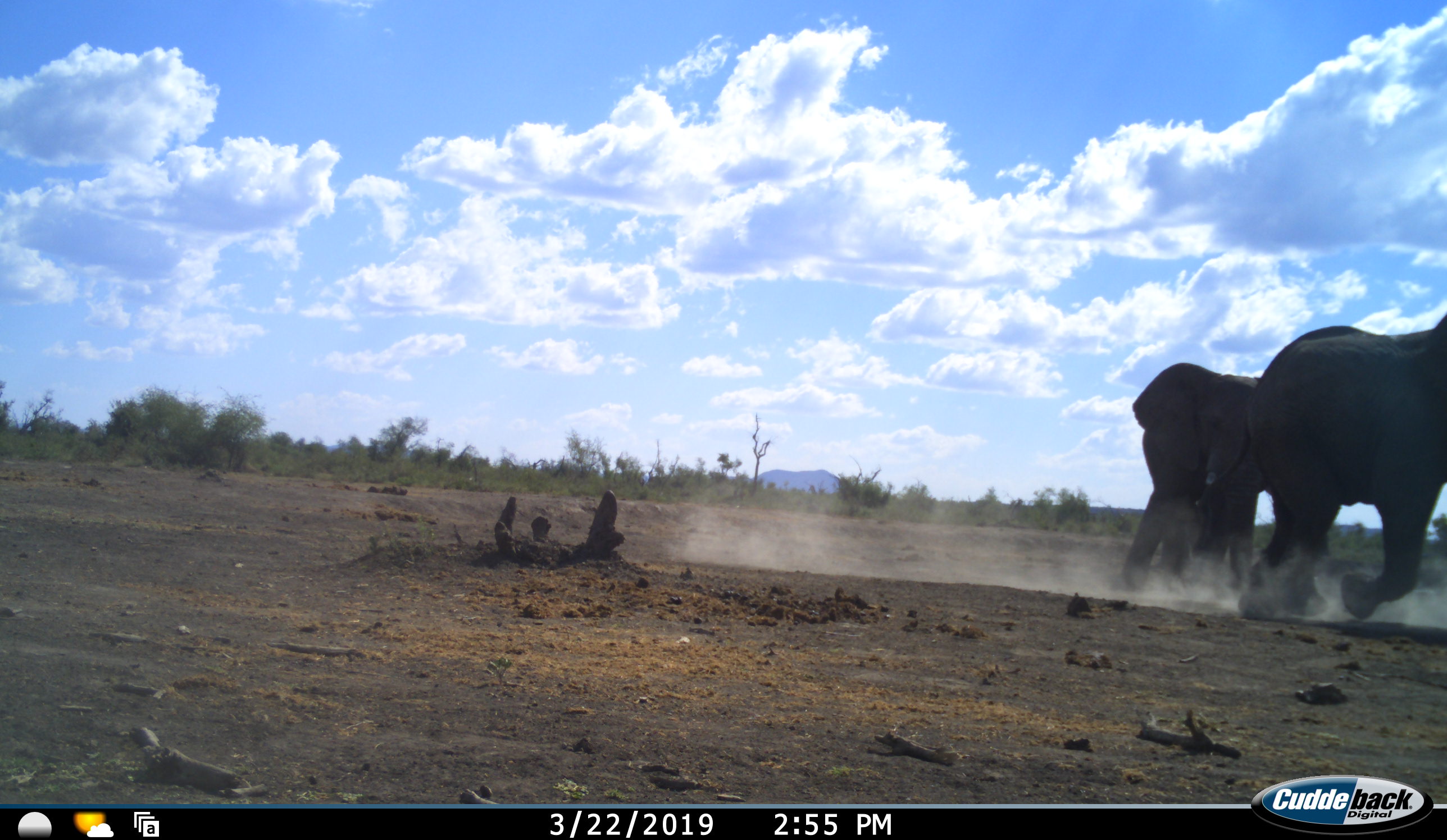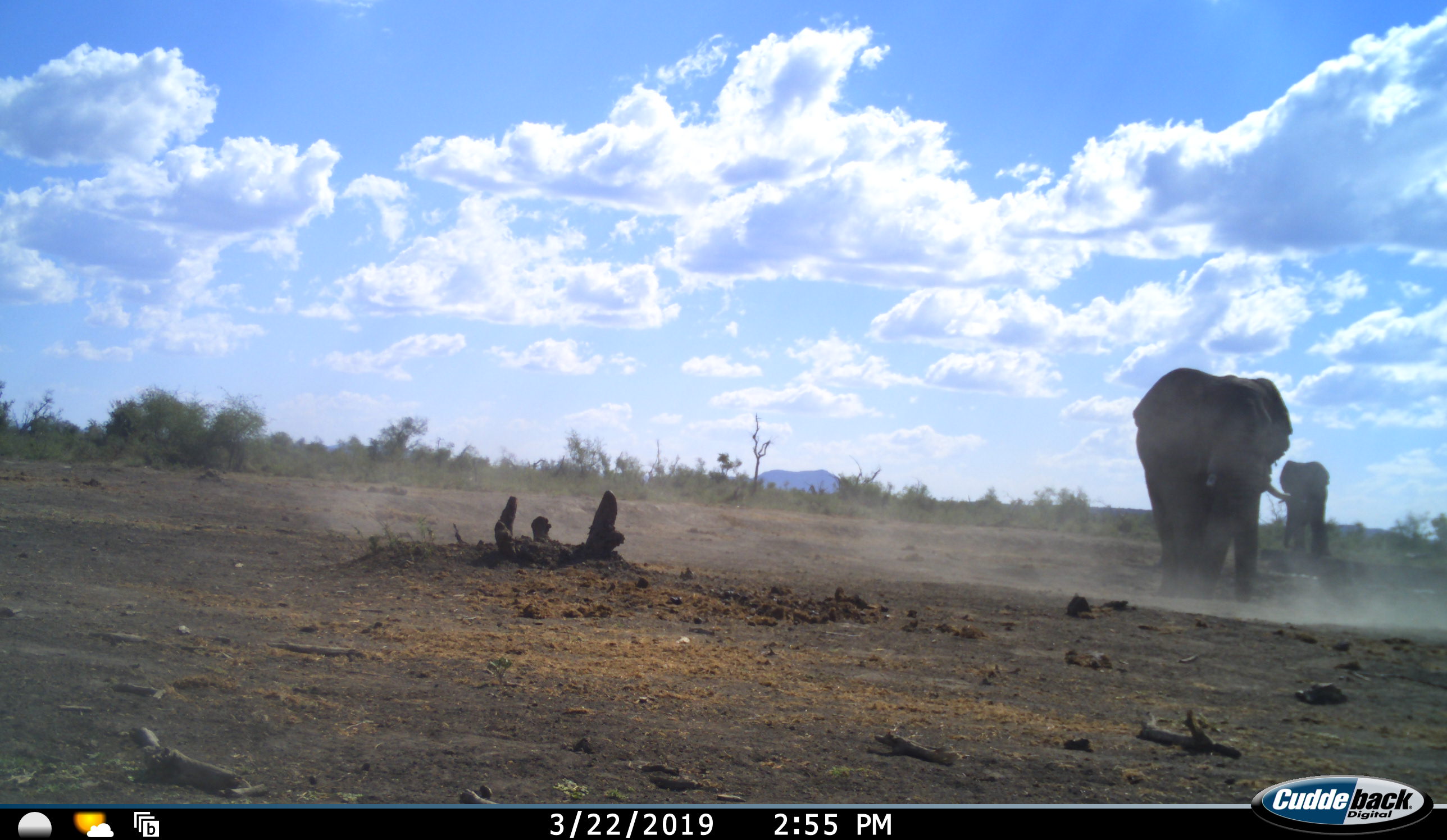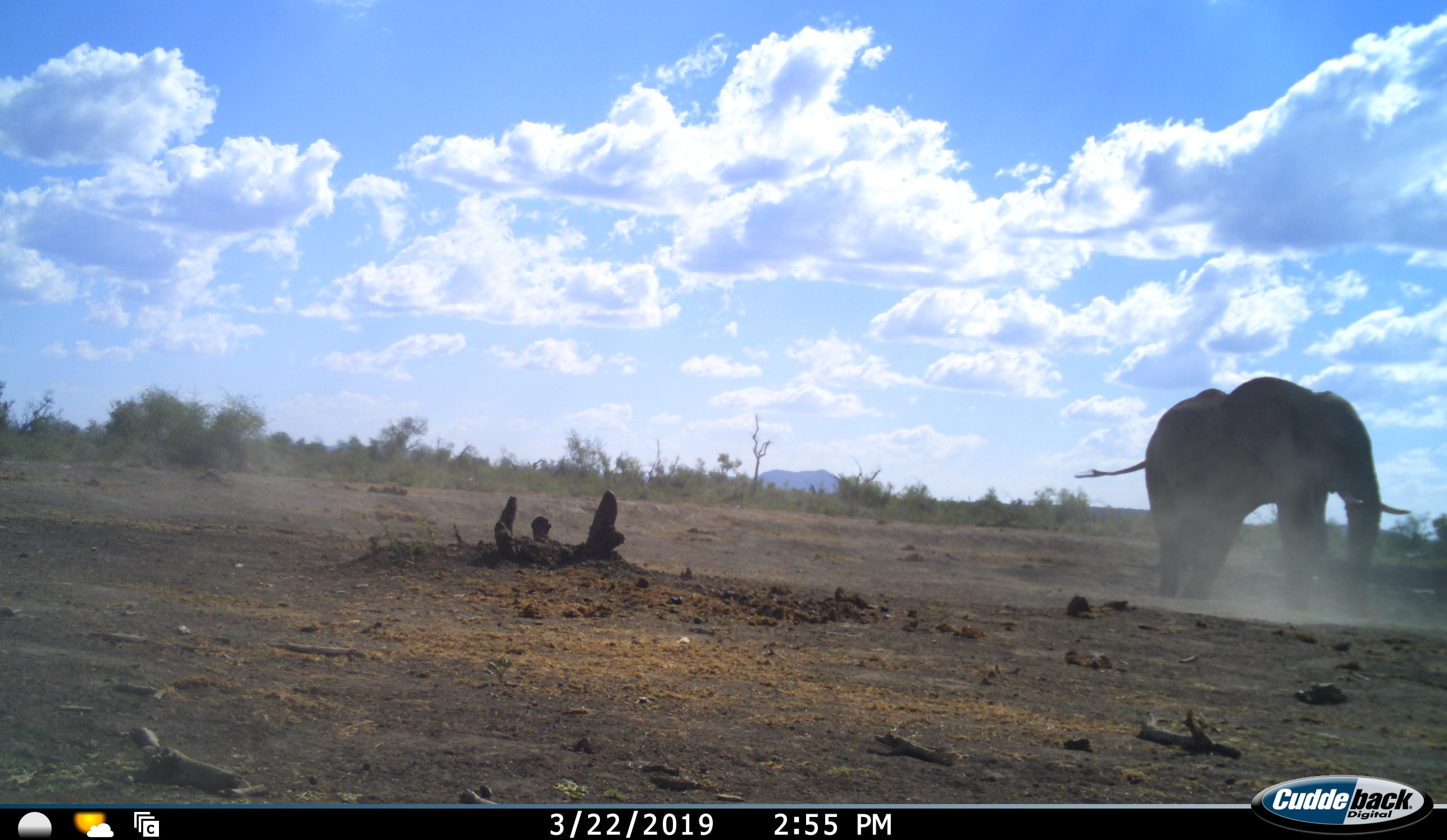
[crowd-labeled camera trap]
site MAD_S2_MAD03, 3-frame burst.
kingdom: Animalia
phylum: Chordata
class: Mammalia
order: Proboscidea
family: Elephantidae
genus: Loxodonta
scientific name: Loxodonta africana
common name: african bush elephant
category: elephant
Elephant (african bush elephant) (Loxodonta africana), count 3. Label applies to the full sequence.